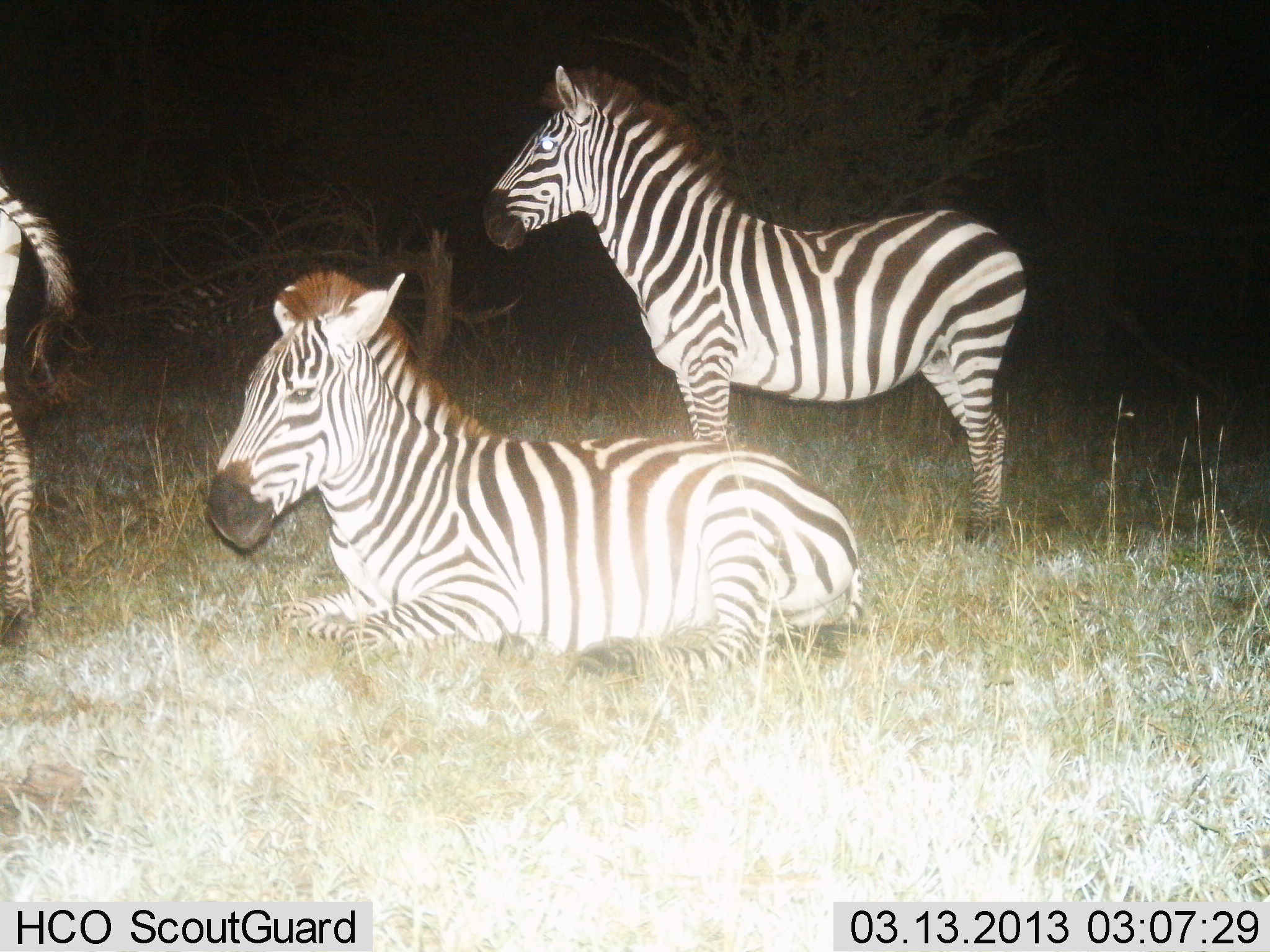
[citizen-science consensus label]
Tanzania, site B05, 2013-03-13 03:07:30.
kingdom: Animalia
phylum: Chordata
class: Mammalia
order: Perissodactyla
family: Equidae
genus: Equus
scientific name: Equus quagga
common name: plains zebra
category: zebra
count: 3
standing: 83%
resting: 100%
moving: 4%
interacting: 0%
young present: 0%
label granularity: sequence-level